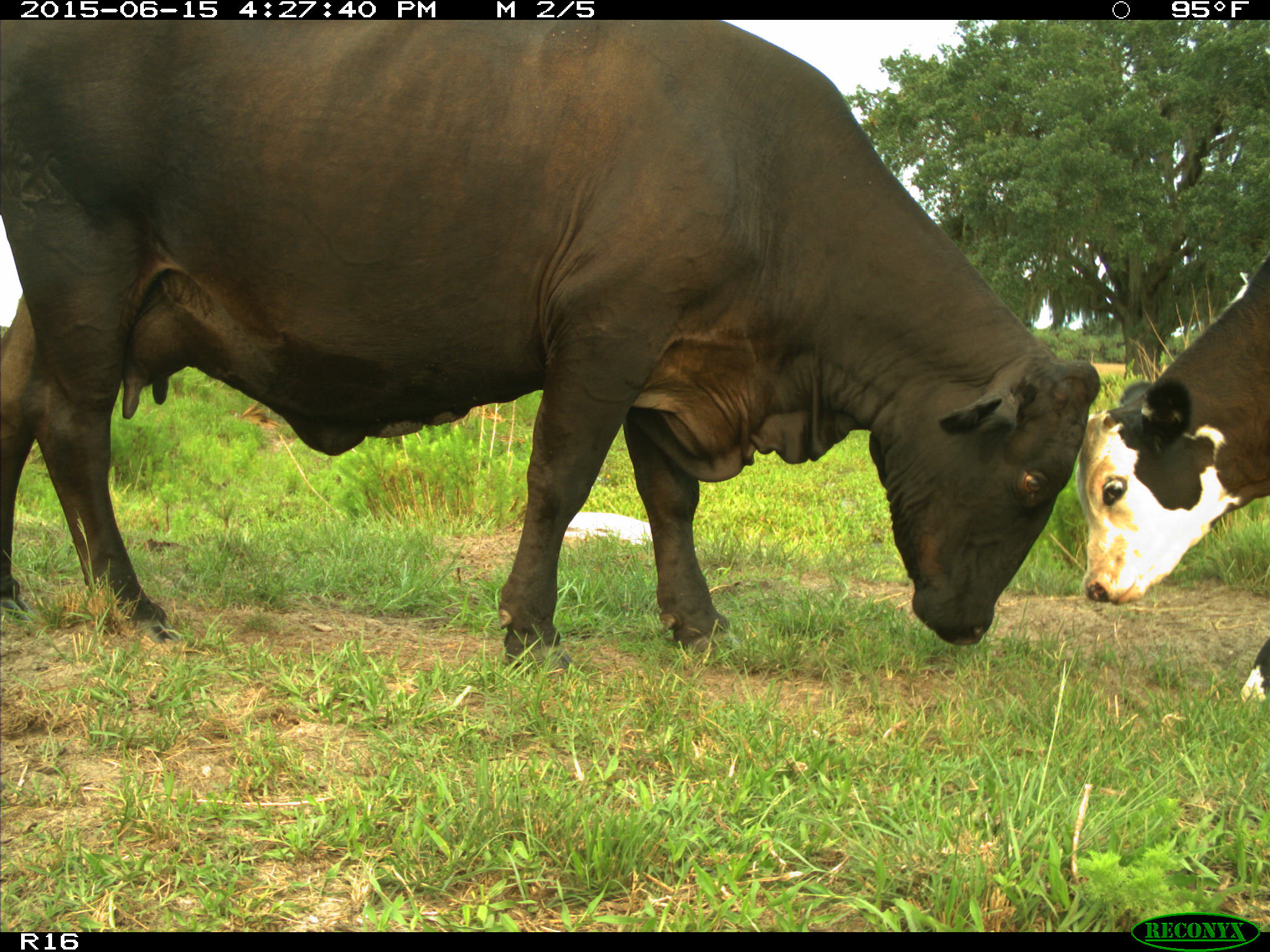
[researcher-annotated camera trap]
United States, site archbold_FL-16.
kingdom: Animalia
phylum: Chordata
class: Mammalia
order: Artiodactyla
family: Bovidae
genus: Bos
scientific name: Bos taurus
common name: domestic cow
Bos taurus (domestic cow).